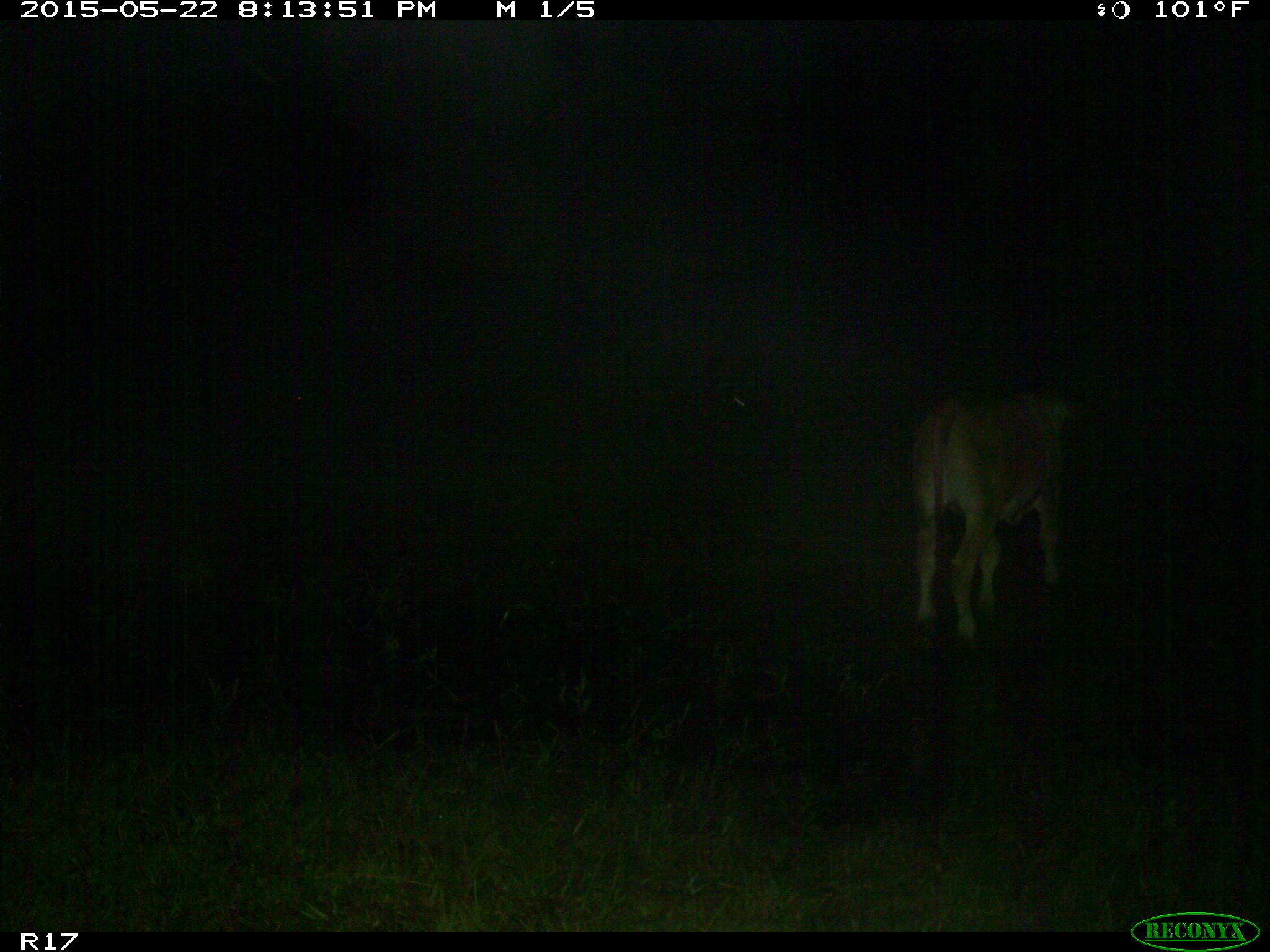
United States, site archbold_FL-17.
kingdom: Animalia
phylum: Chordata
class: Mammalia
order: Artiodactyla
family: Bovidae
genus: Bos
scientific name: Bos taurus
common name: domestic cow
Bos taurus (domestic cow).